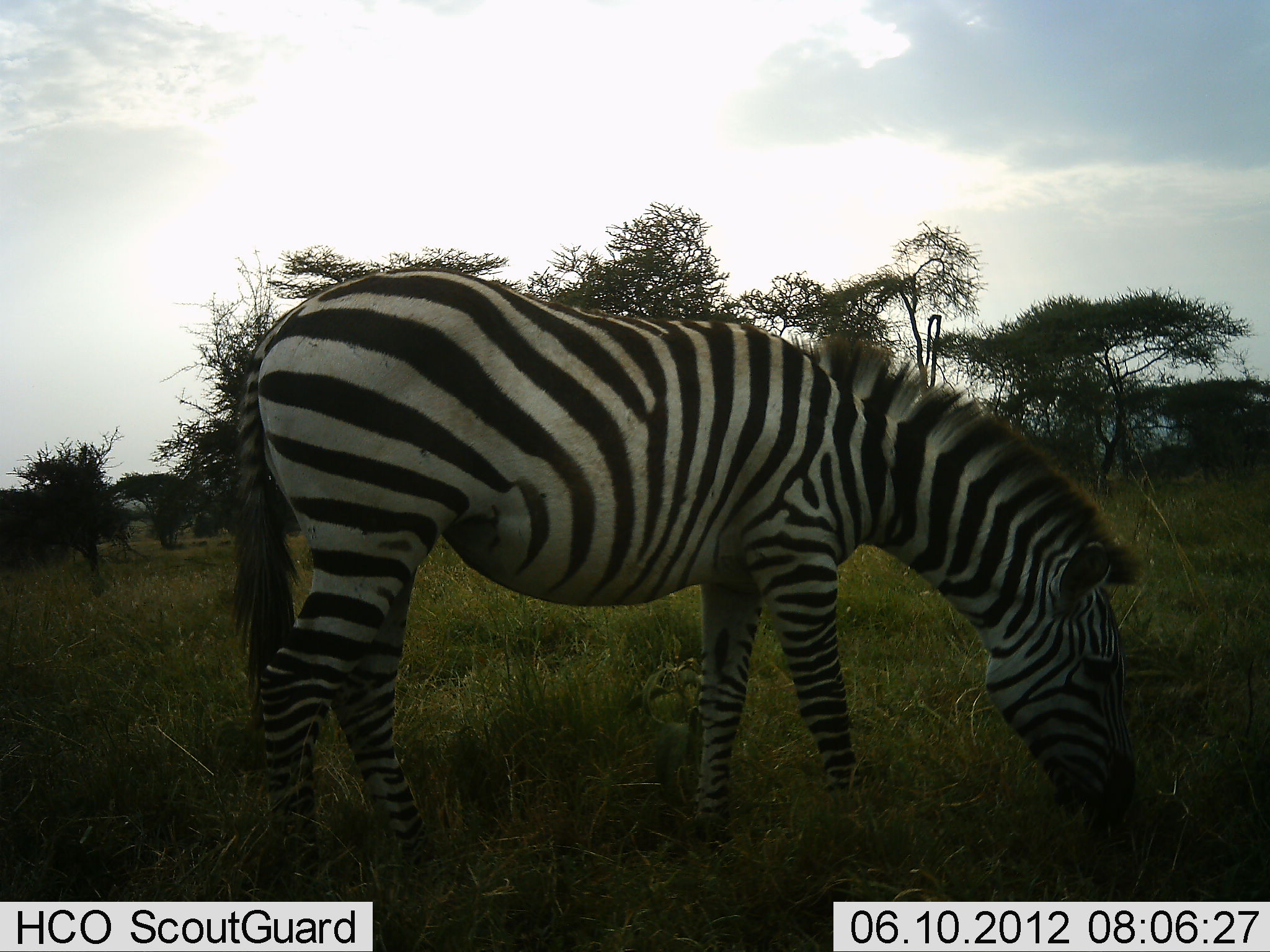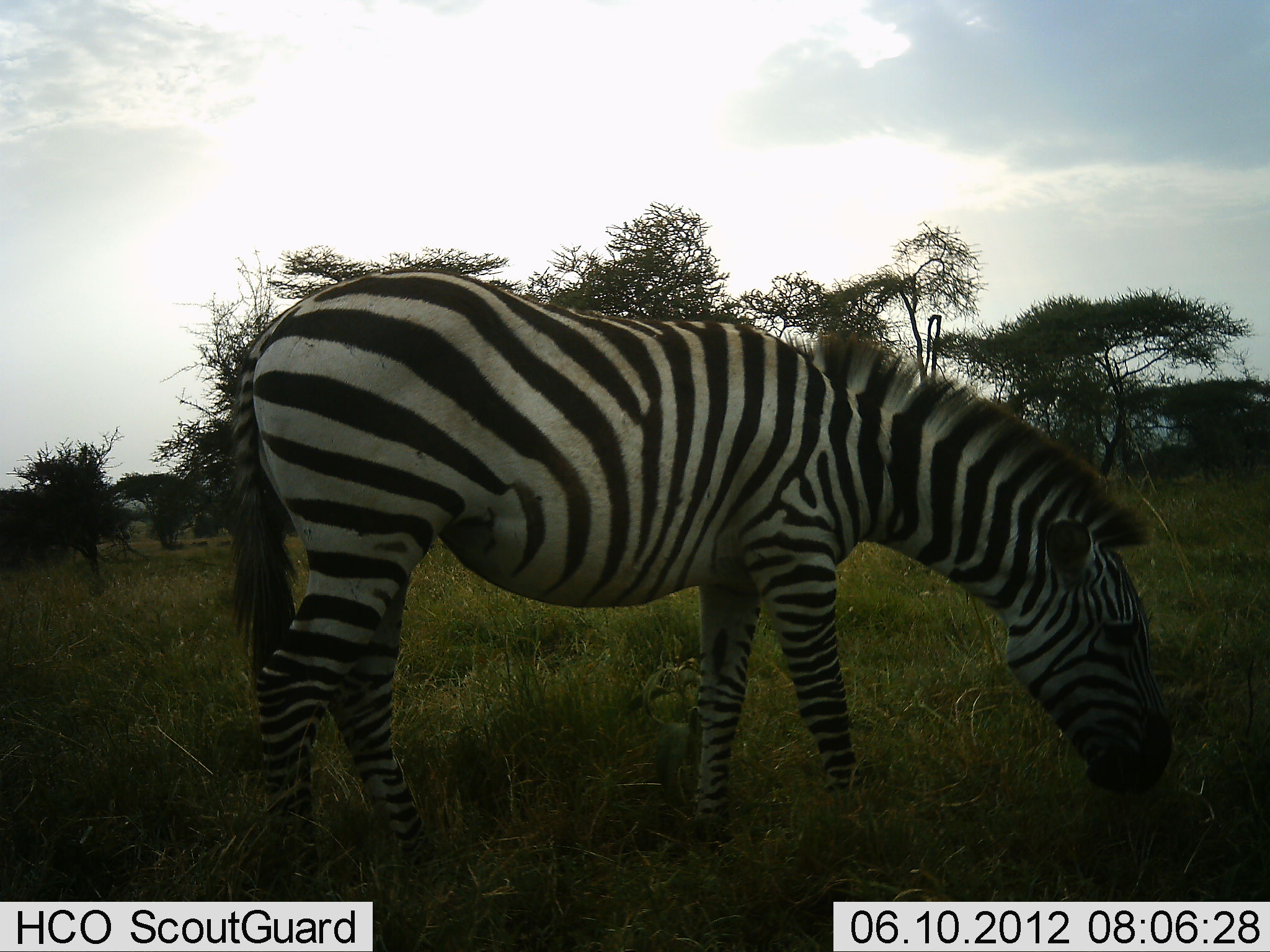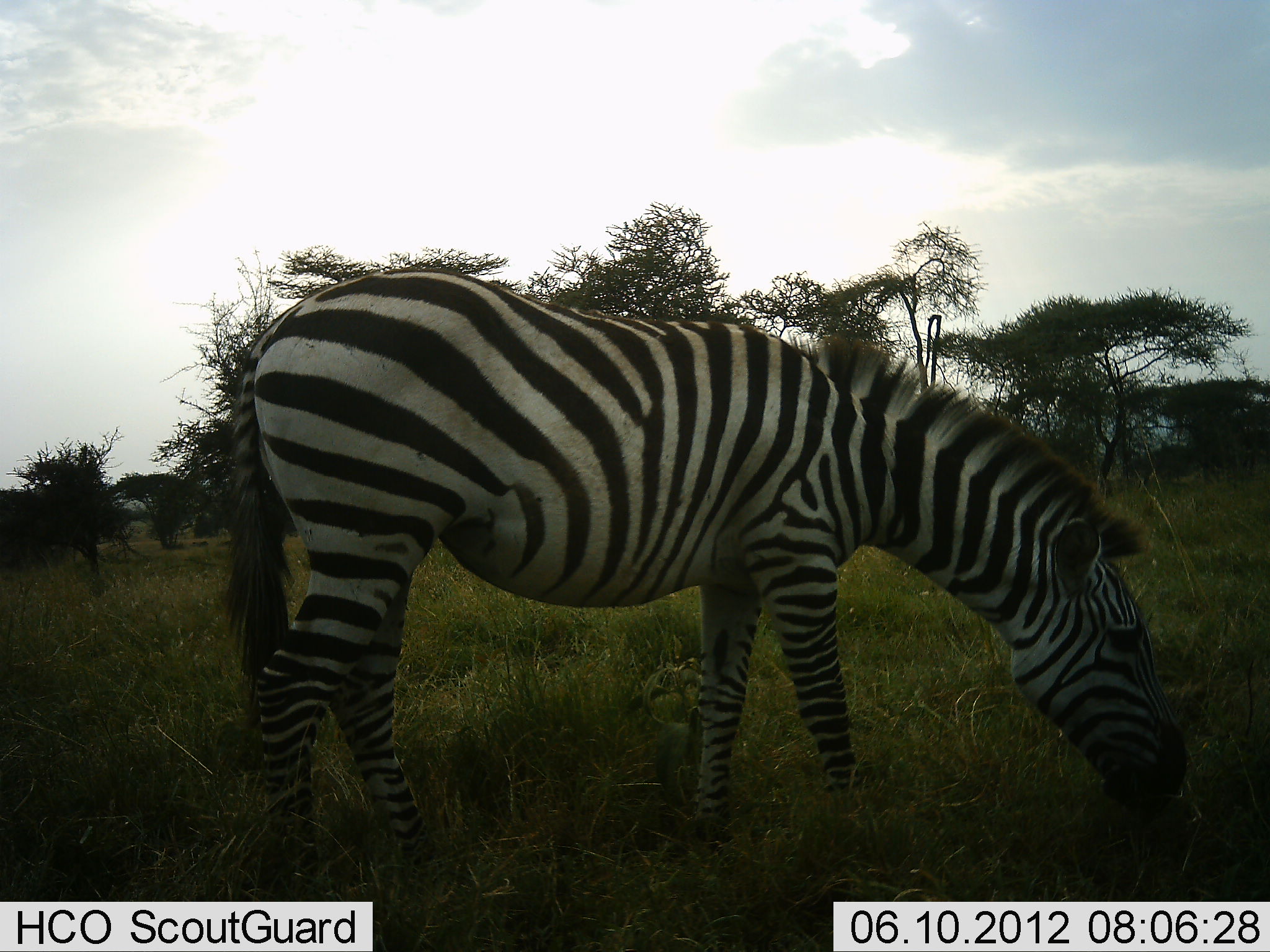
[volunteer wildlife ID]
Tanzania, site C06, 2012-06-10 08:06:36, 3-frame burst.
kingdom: Animalia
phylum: Chordata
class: Mammalia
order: Perissodactyla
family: Equidae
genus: Equus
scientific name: Equus quagga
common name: plains zebra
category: zebra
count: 1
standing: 40%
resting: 0%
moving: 0%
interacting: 0%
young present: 0%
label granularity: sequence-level